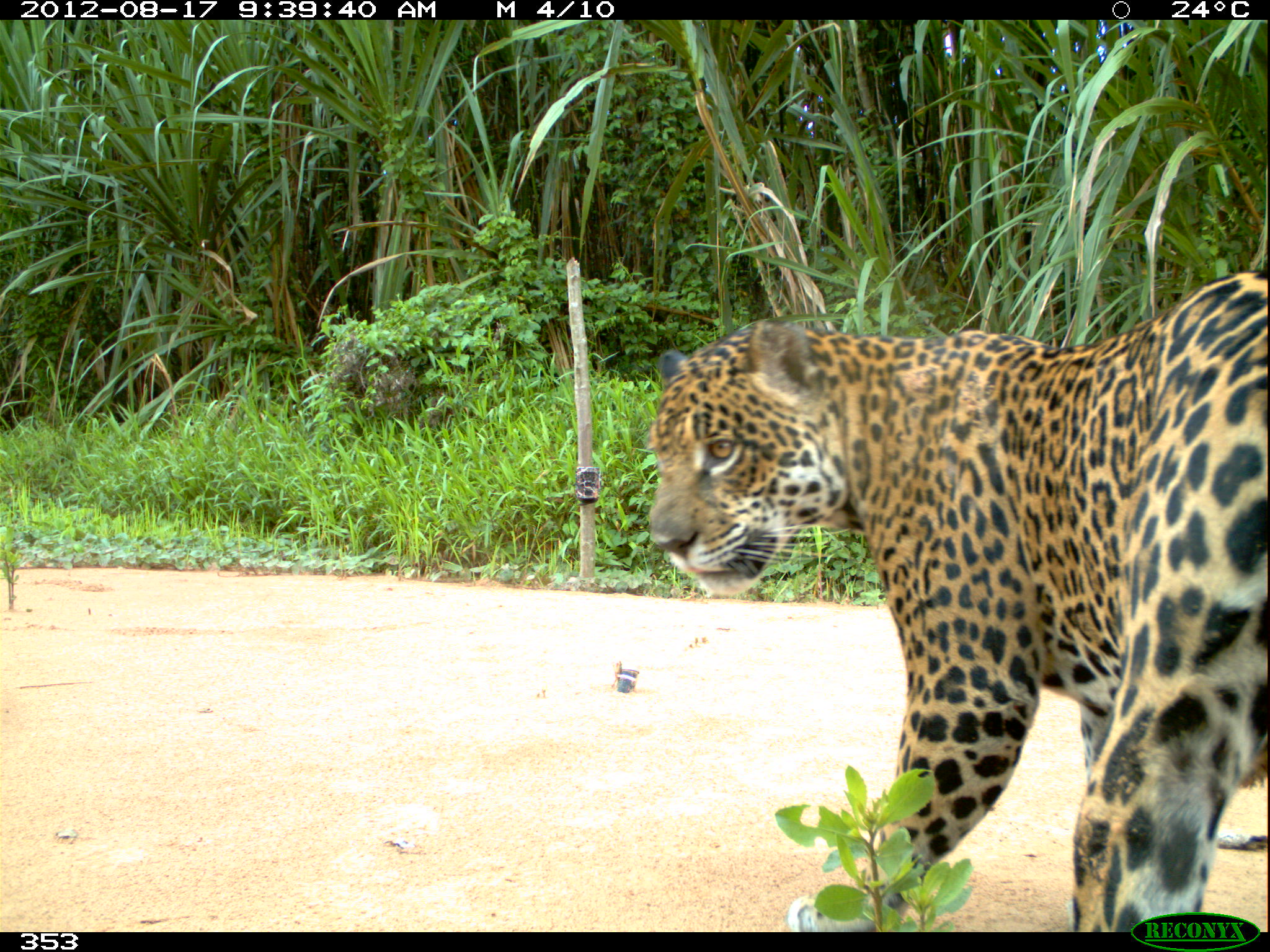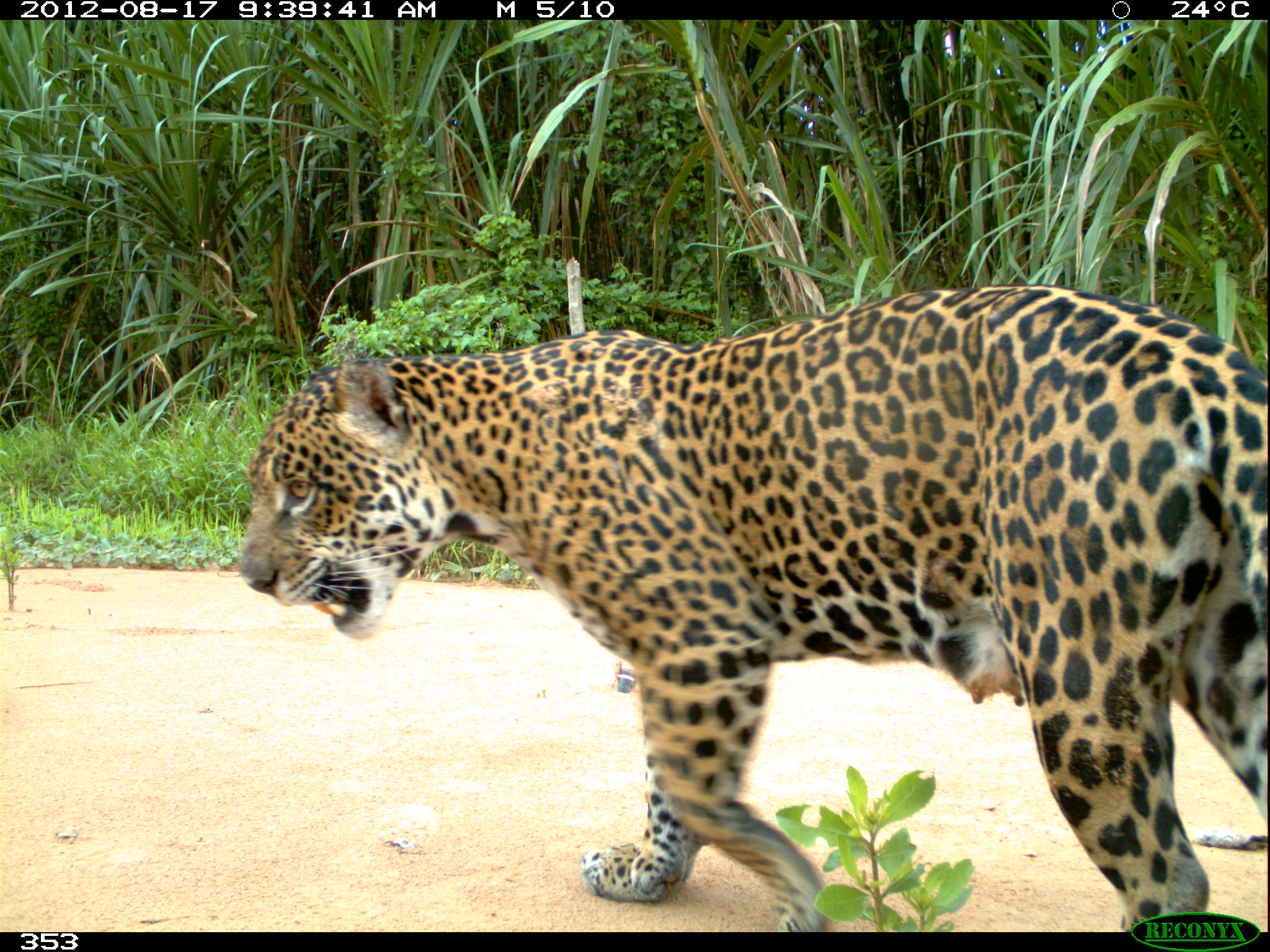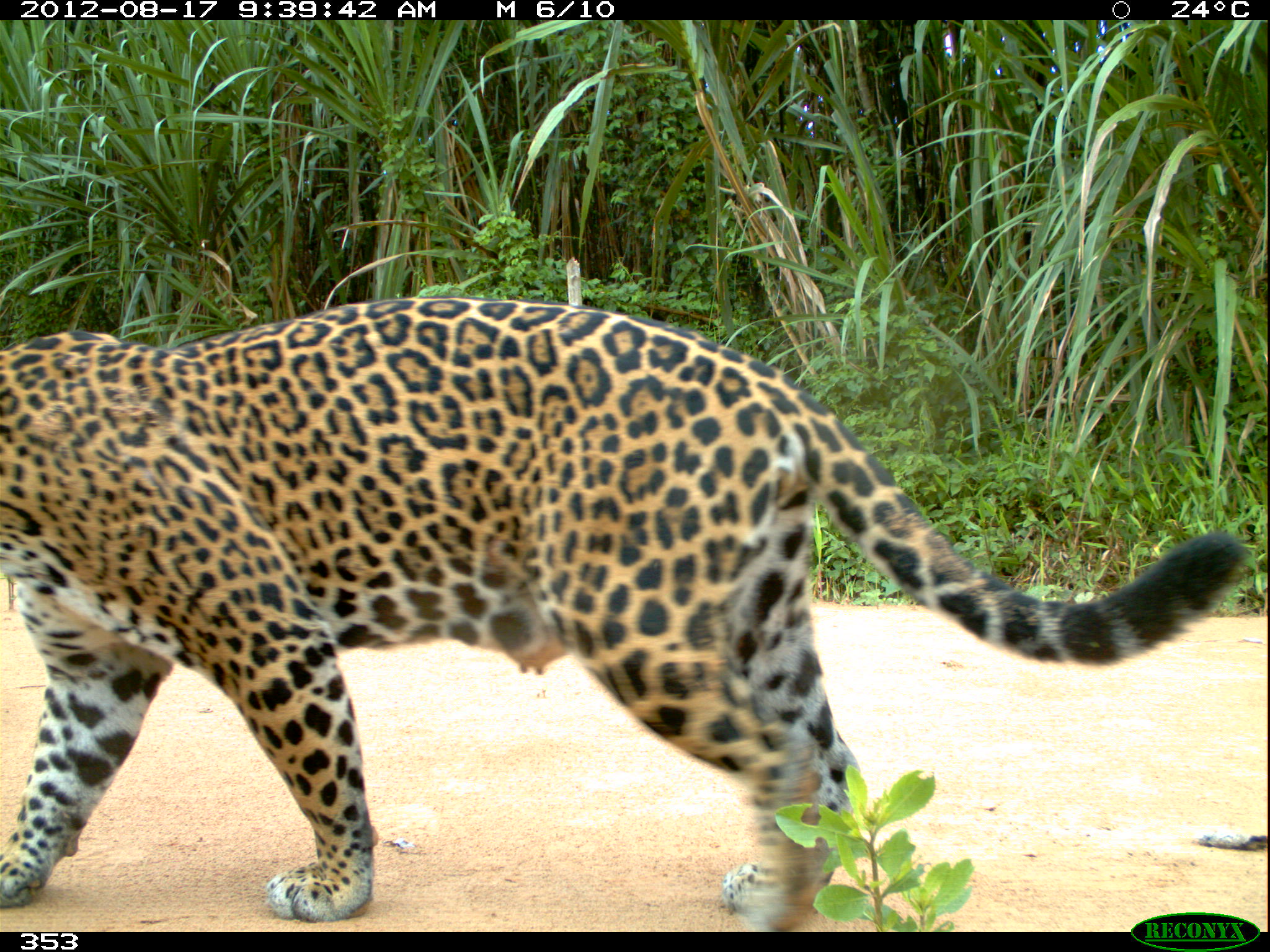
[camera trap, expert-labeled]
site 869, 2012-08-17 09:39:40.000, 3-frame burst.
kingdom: Animalia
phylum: Chordata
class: Mammalia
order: Carnivora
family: Felidae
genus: Panthera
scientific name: Panthera onca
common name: jaguar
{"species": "Panthera onca (jaguar)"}